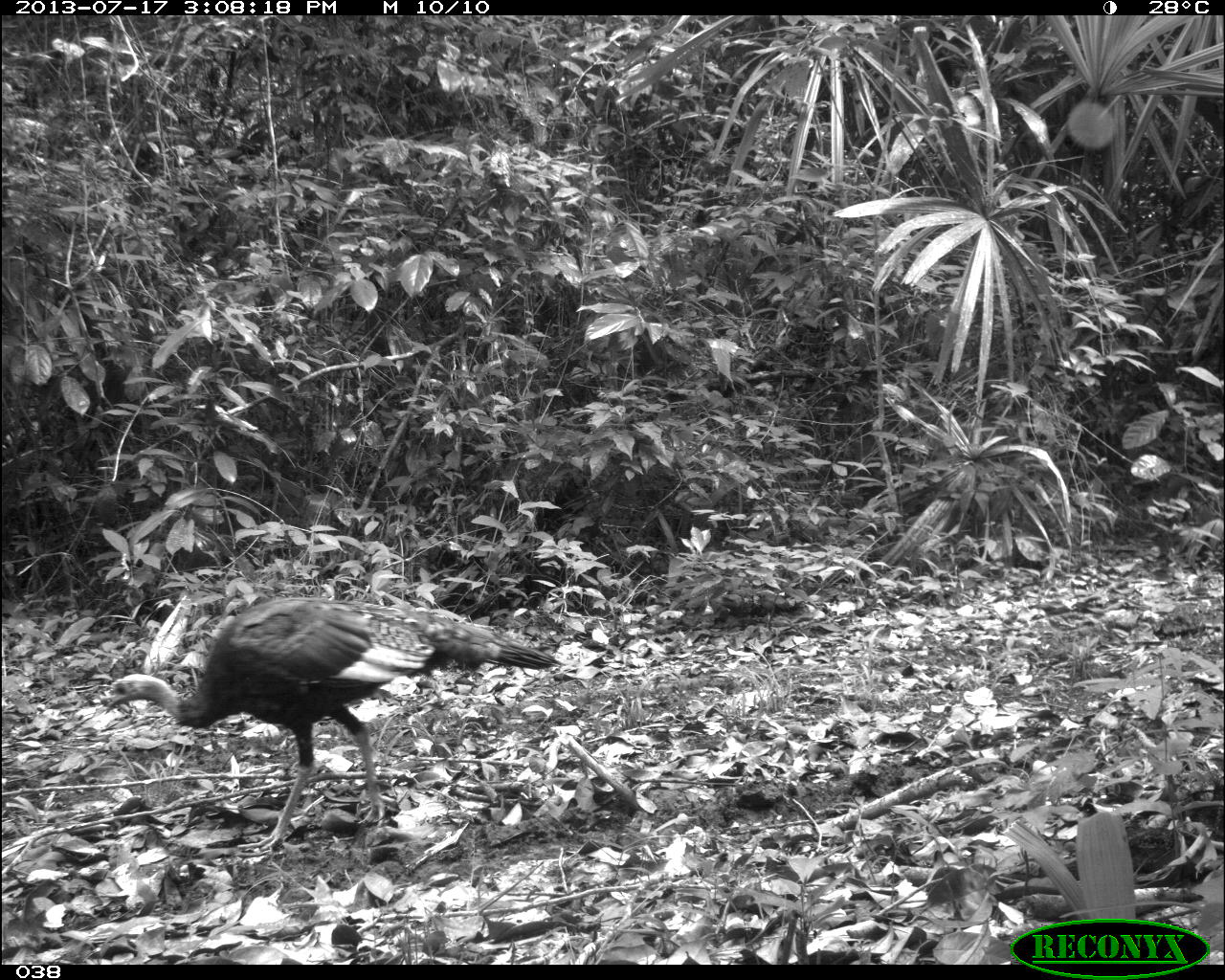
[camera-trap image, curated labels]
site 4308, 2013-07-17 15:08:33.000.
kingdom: Animalia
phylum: Chordata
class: Aves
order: Galliformes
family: Phasianidae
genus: Meleagris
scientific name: Meleagris ocellata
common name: ocellated turkey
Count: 3.